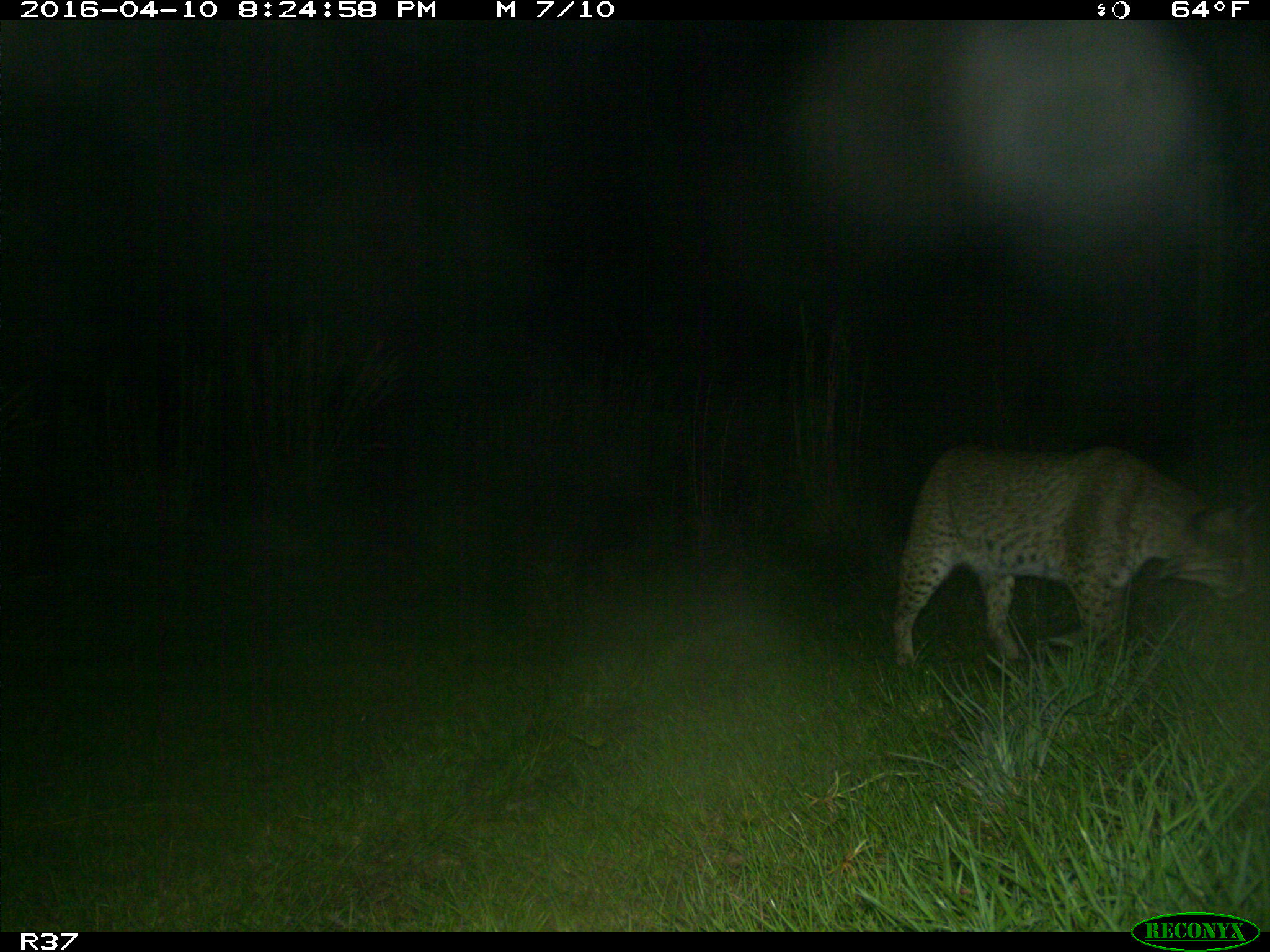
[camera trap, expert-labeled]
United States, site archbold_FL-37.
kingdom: Animalia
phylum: Chordata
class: Mammalia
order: Carnivora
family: Felidae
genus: Lynx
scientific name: Lynx rufus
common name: bobcat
Lynx rufus (bobcat).